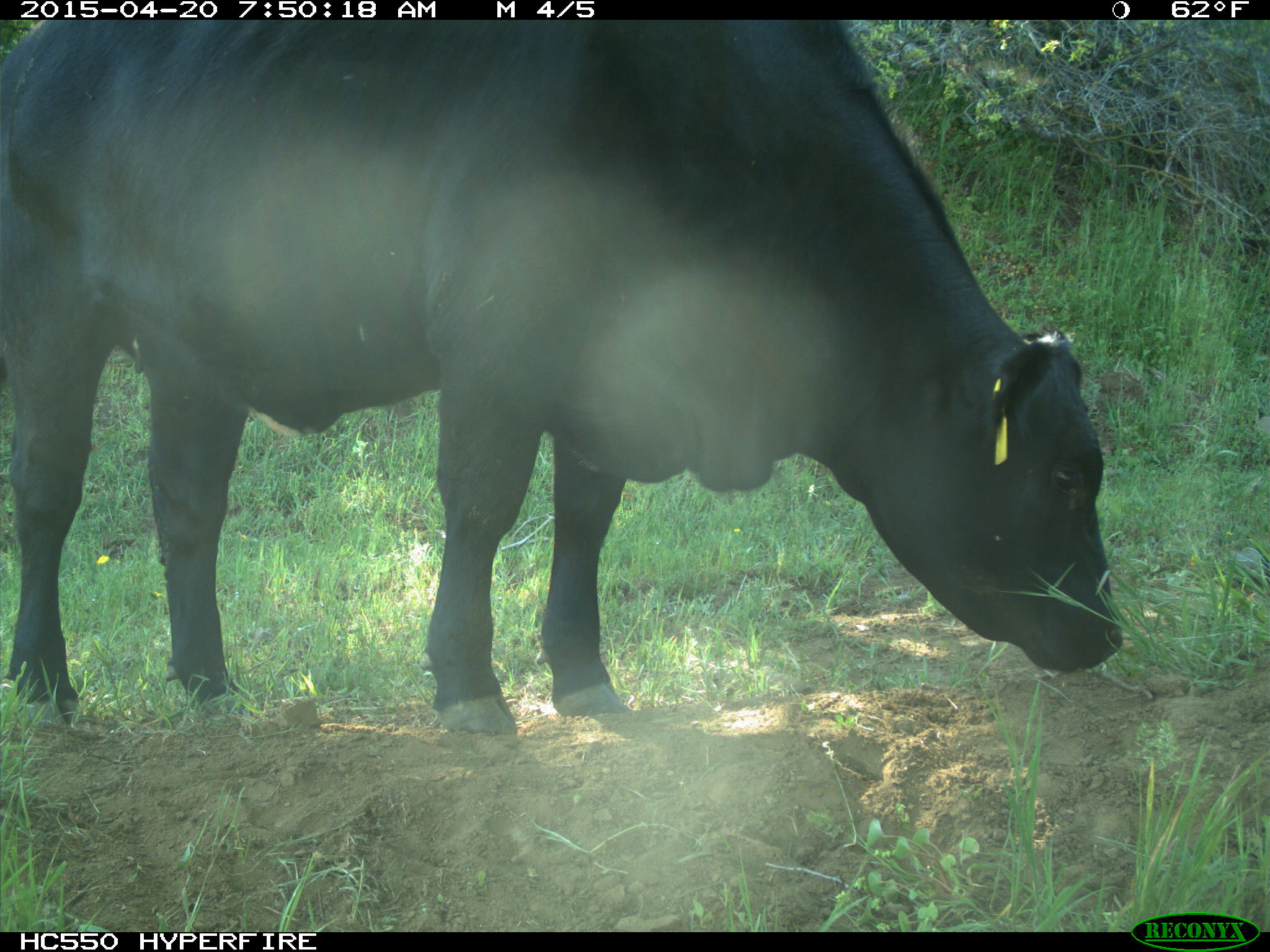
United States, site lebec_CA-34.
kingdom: Animalia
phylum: Chordata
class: Mammalia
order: Artiodactyla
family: Bovidae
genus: Bos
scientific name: Bos taurus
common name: domestic cow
Bos taurus (domestic cow).